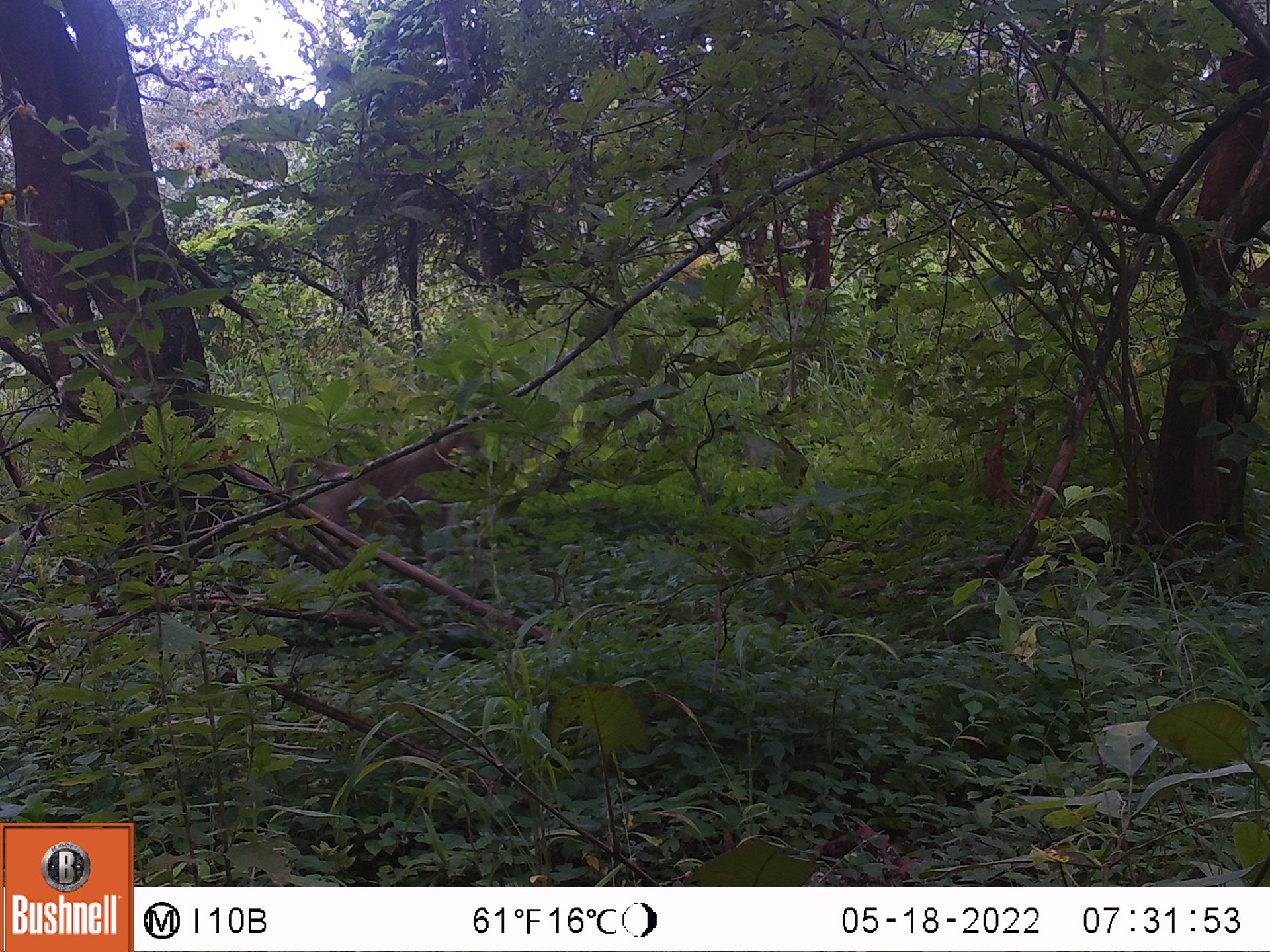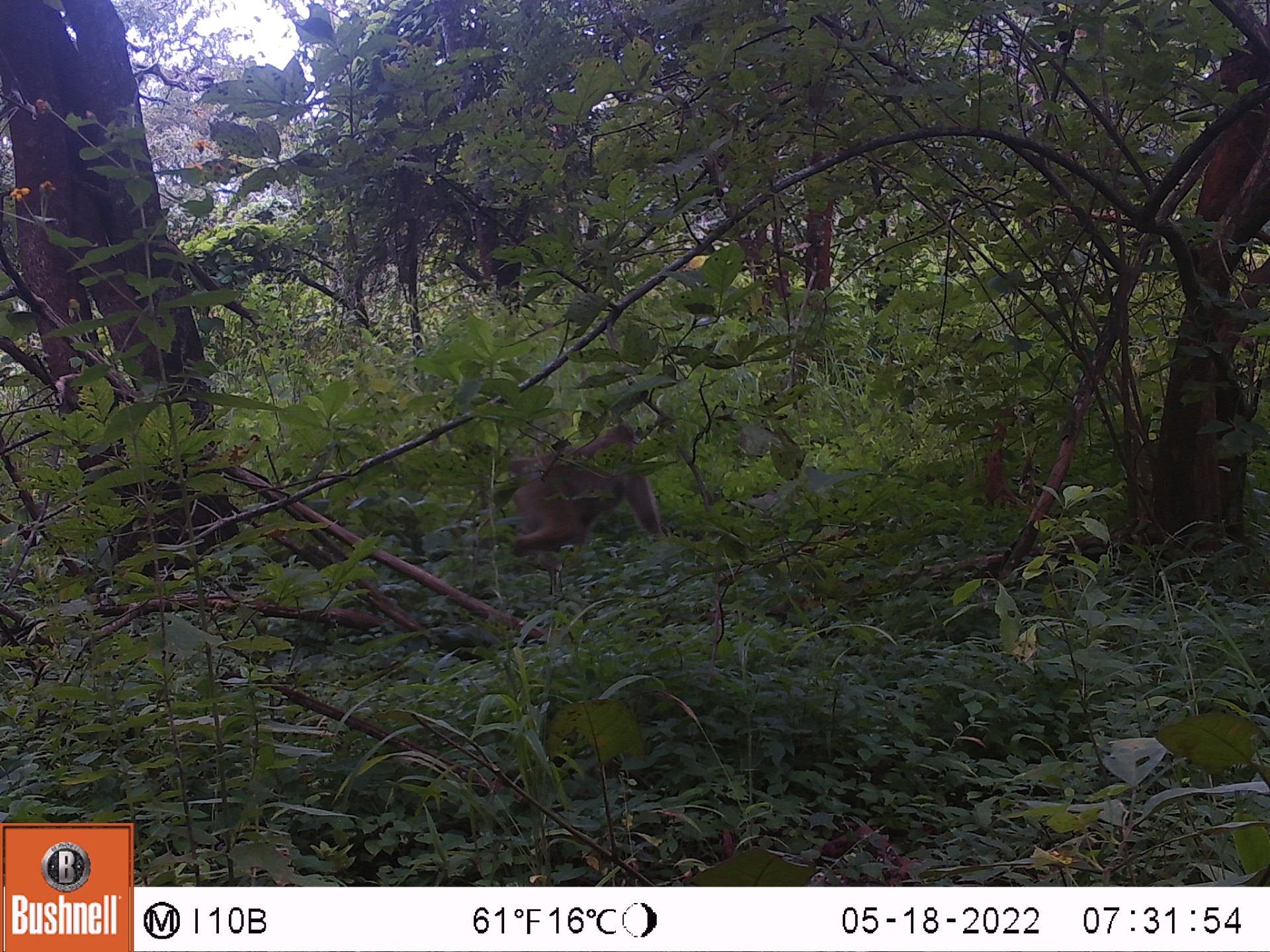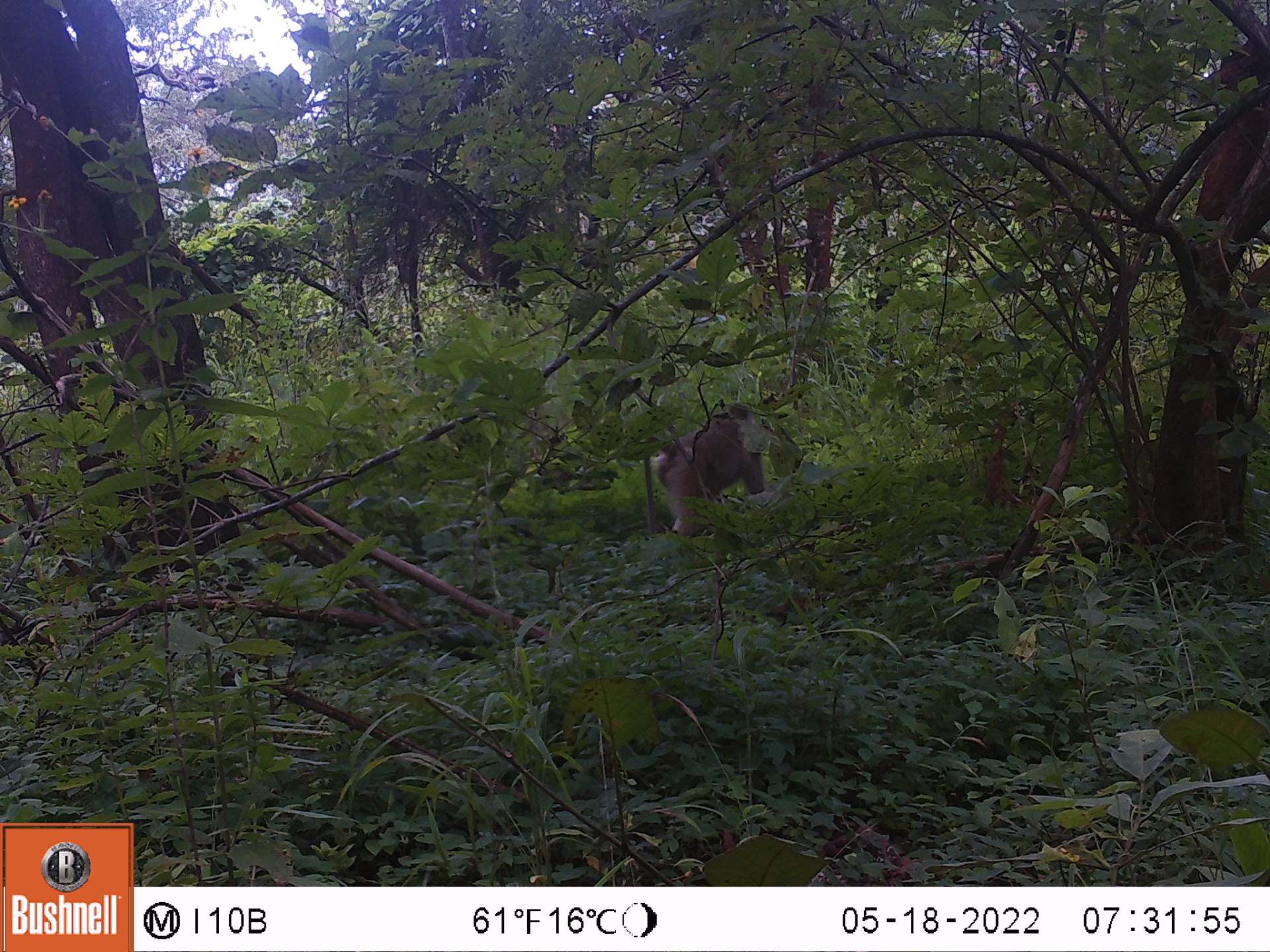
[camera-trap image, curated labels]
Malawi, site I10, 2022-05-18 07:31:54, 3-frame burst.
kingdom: Animalia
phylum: Chordata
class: Mammalia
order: Primates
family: Cercopithecidae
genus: Papio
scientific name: Papio cynocephalus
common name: yellow baboon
Yellow baboon (Papio cynocephalus), count 1.